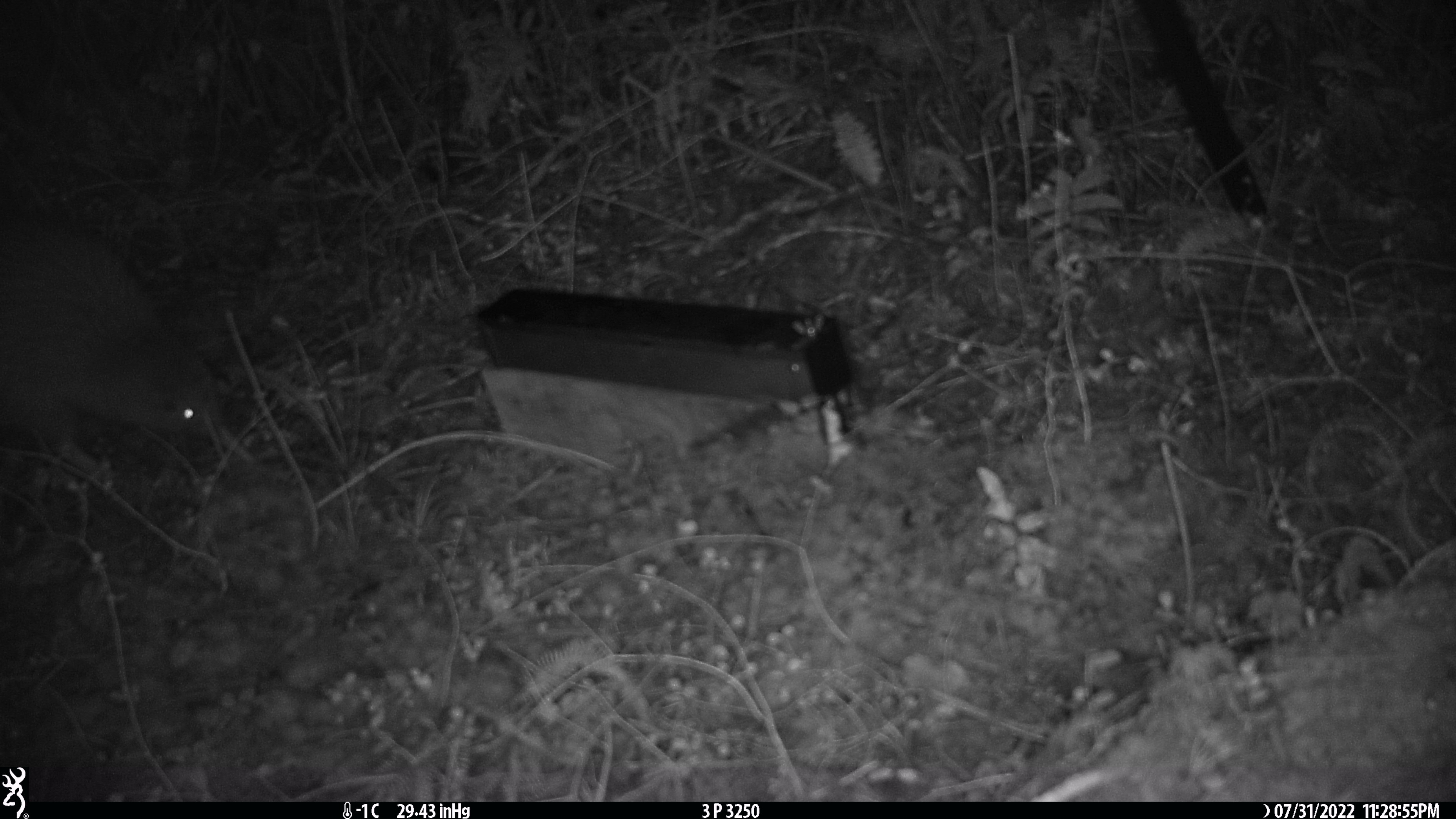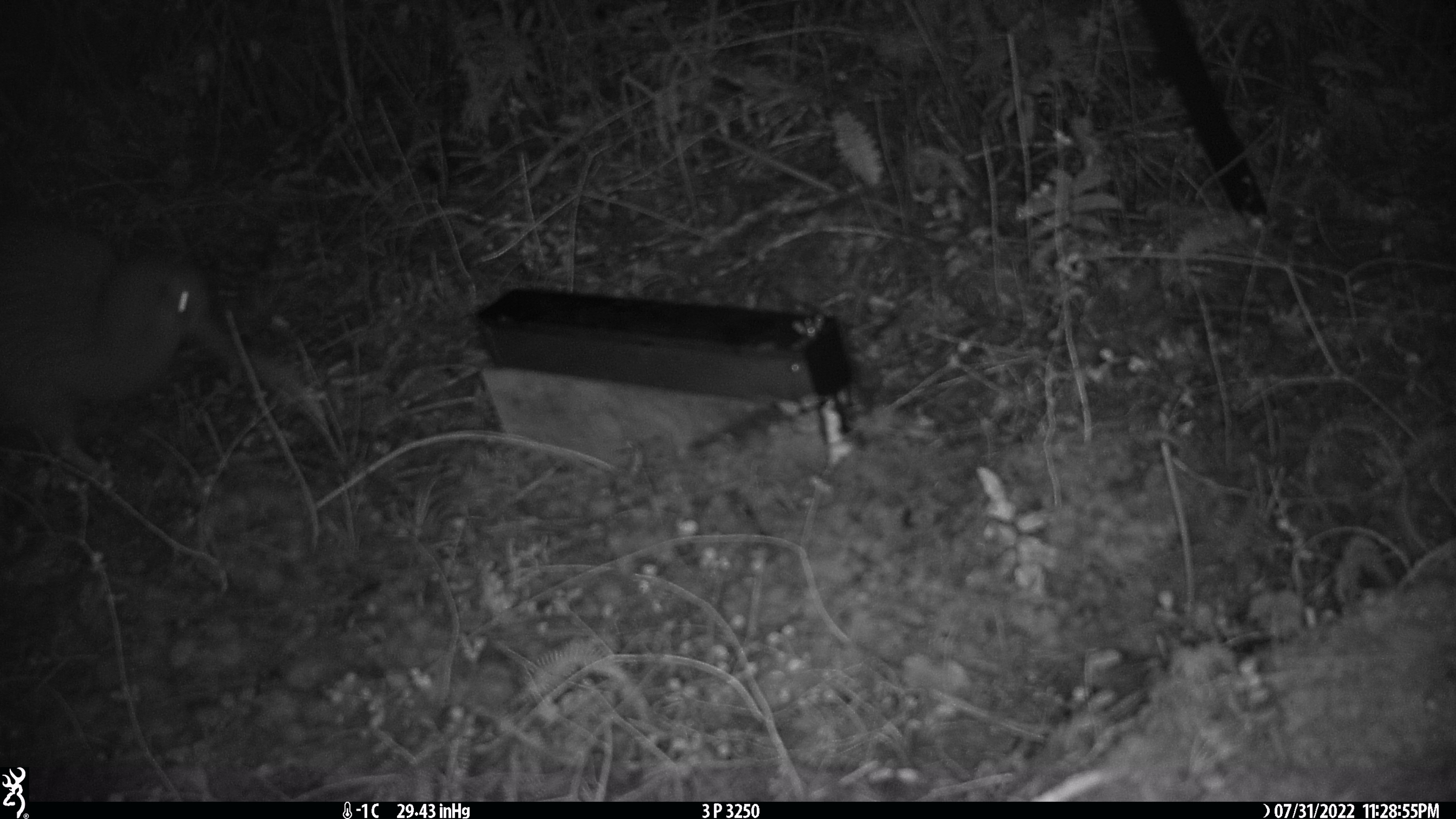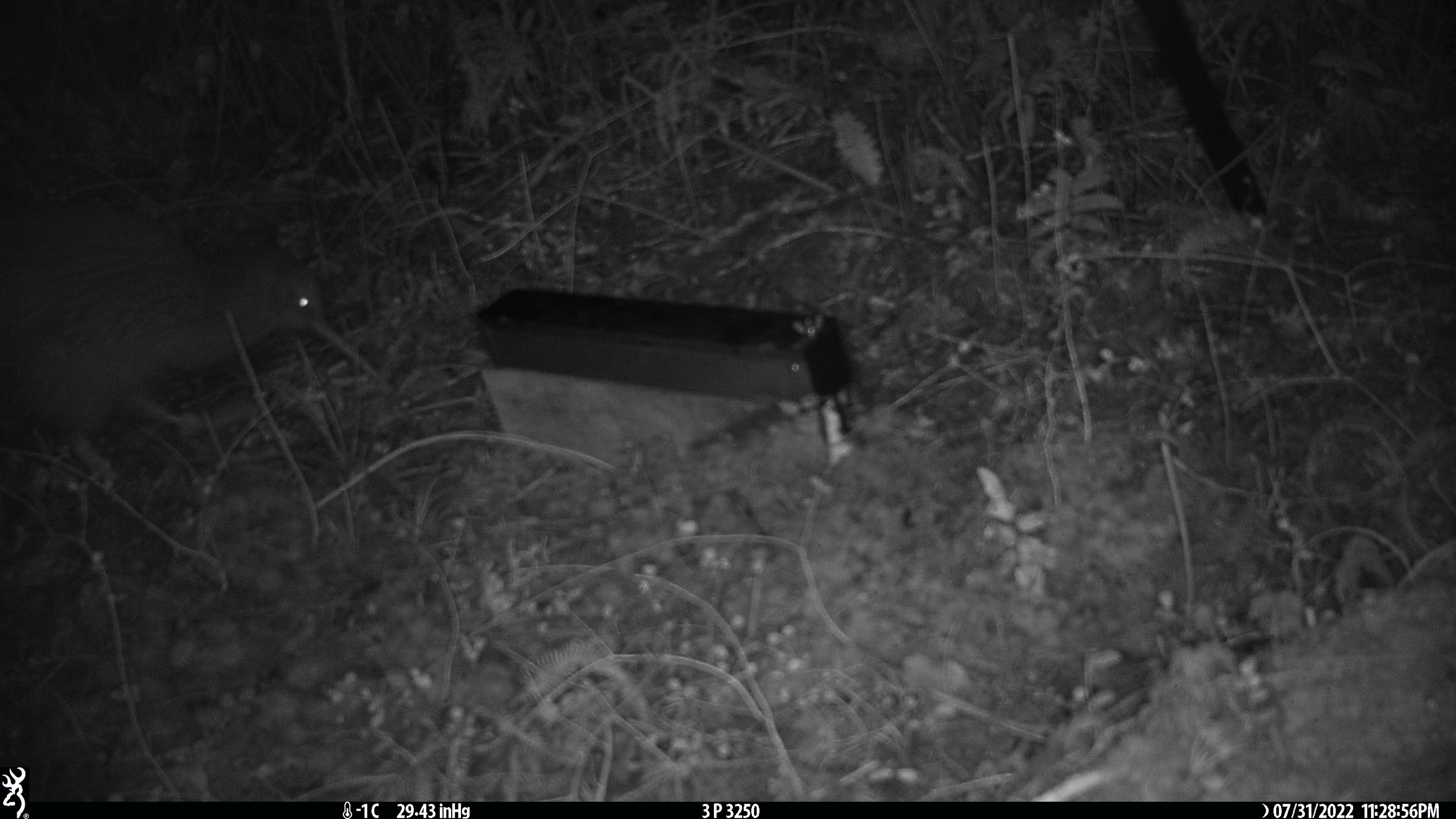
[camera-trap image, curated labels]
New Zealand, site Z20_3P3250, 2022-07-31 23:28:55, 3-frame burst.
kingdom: Animalia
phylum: Chordata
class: Aves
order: Apterygiformes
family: Apterygidae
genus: Apteryx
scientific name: Apteryx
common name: kiwi